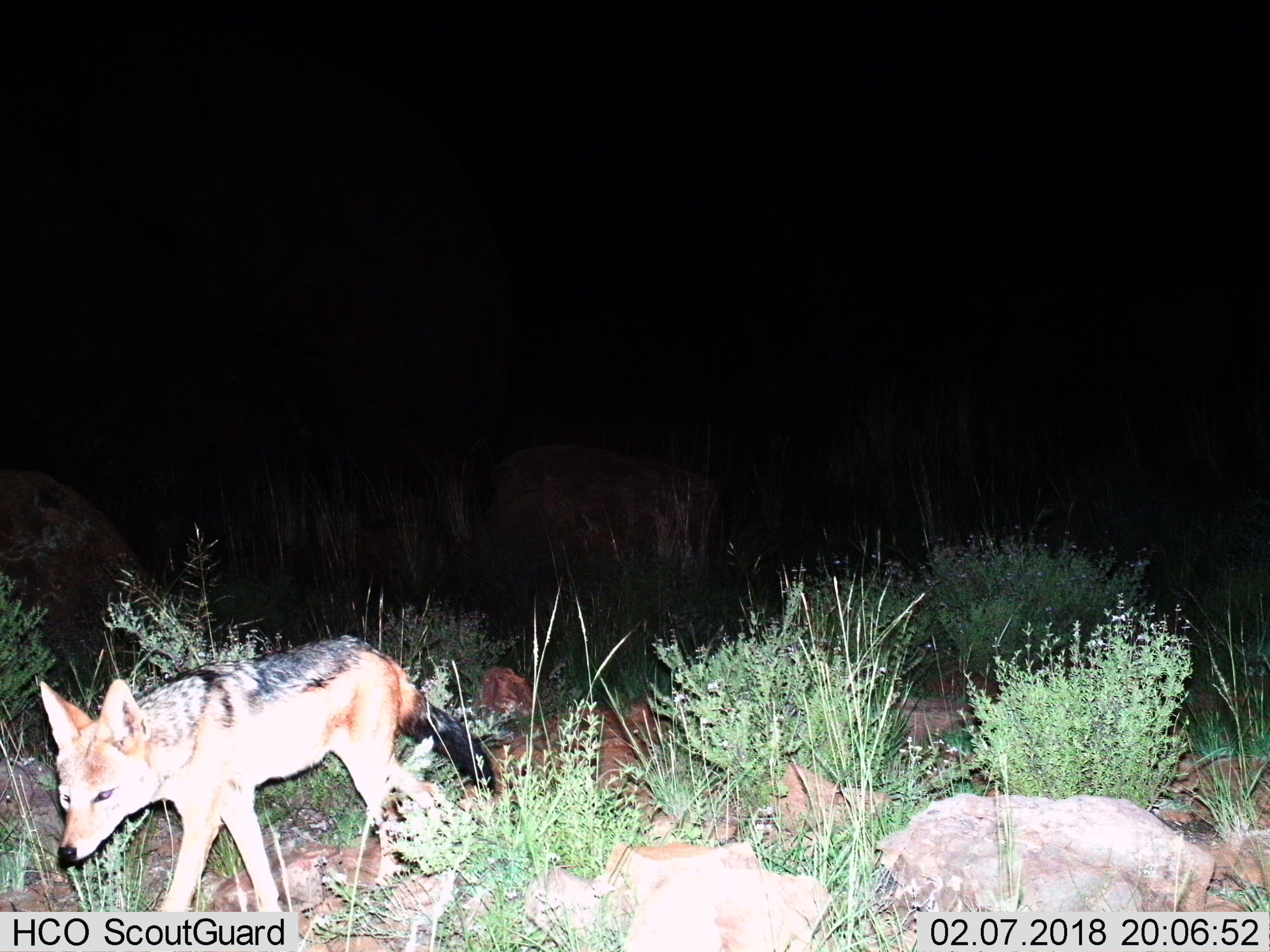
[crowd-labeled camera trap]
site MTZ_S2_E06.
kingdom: Animalia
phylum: Chordata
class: Mammalia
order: Carnivora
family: Canidae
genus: Lupulella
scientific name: Lupulella mesomelas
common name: black-backed jackal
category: jackalblackbacked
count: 1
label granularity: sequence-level